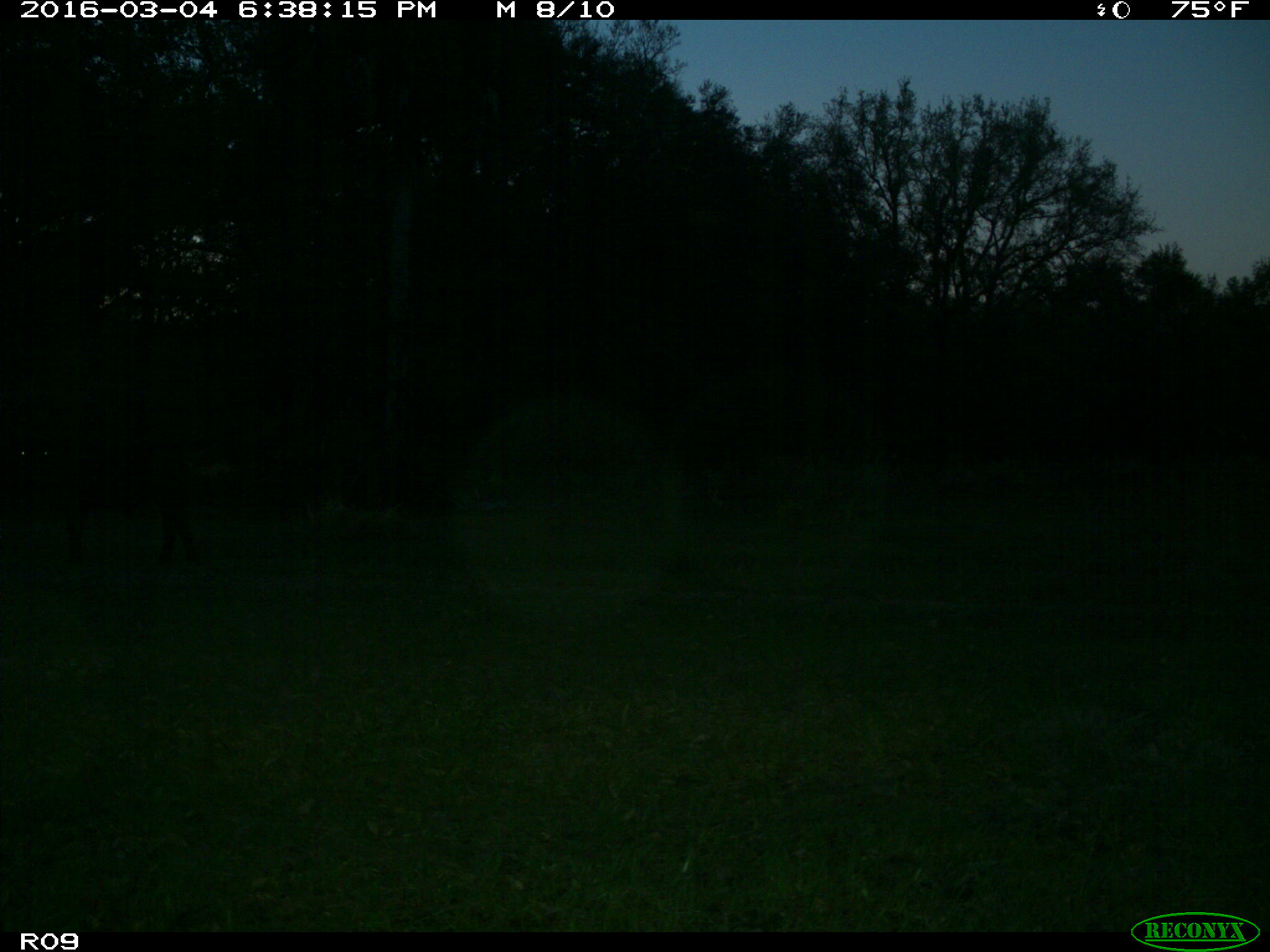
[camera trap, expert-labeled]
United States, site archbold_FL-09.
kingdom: Animalia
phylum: Chordata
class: Mammalia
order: Artiodactyla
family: Bovidae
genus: Bos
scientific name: Bos taurus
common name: domestic cow